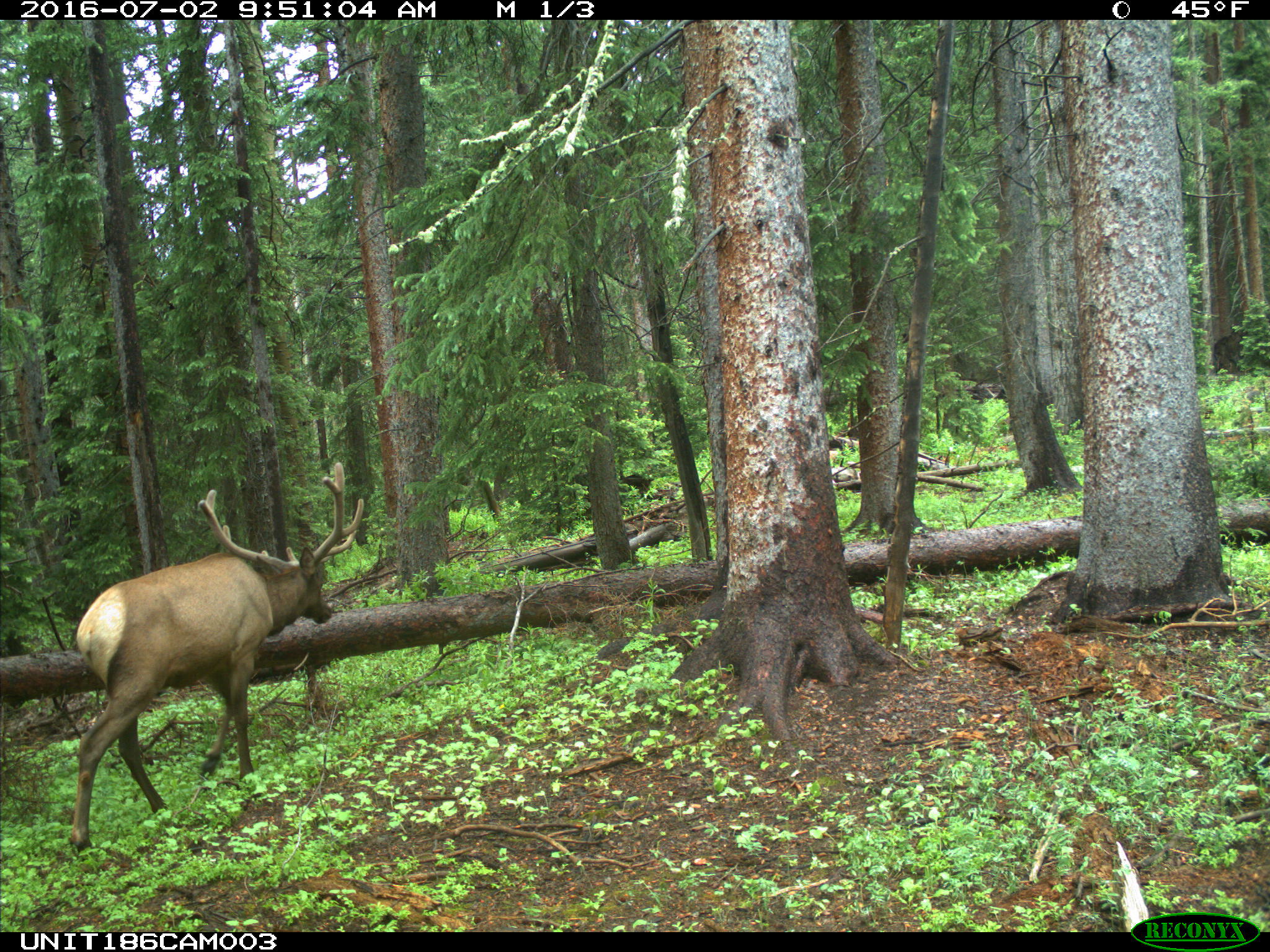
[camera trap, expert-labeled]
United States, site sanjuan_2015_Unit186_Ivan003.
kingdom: Animalia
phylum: Chordata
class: Mammalia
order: Artiodactyla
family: Cervidae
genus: Cervus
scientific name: Cervus elaphus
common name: red deer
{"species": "Cervus elaphus (red deer)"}